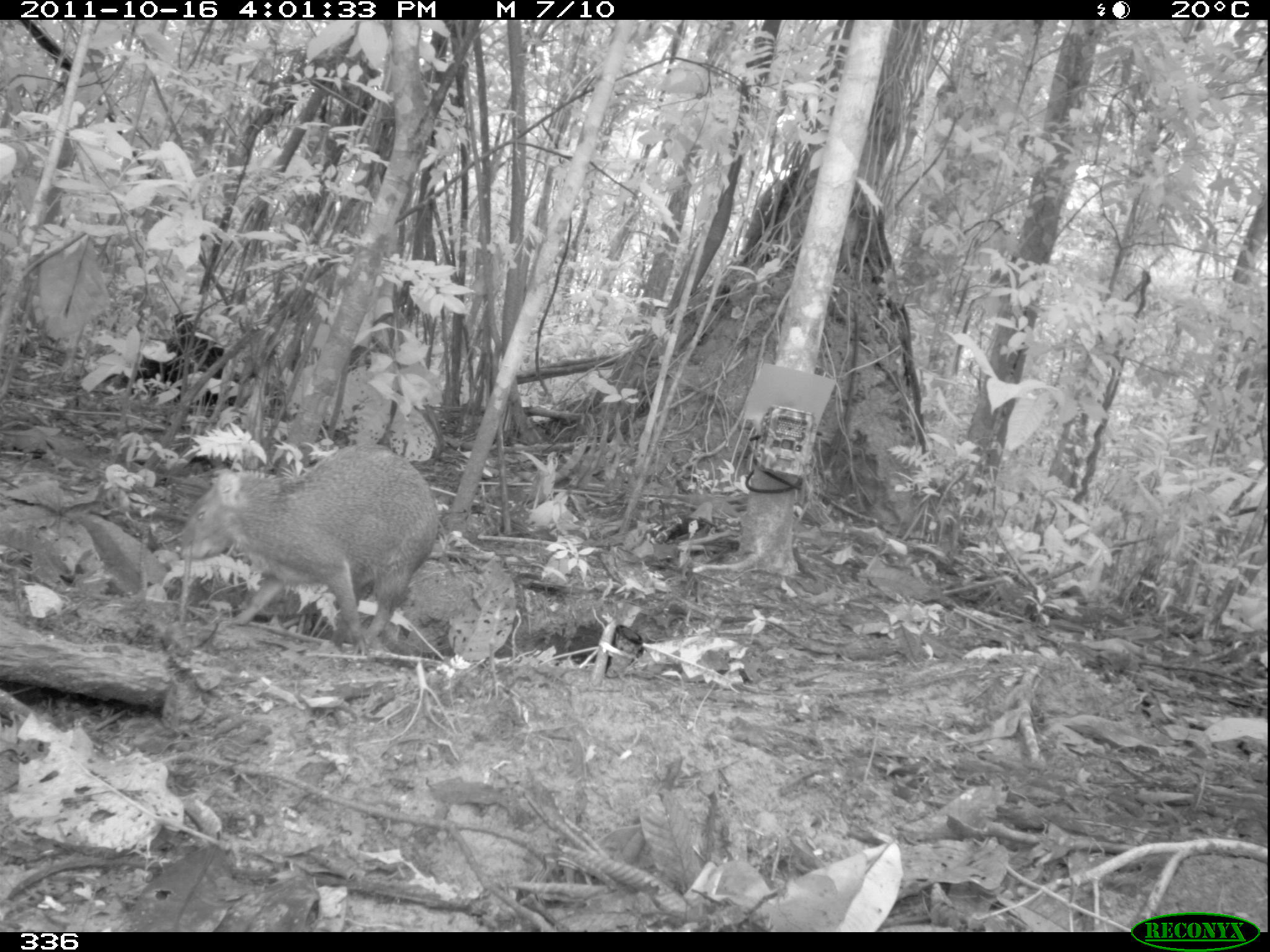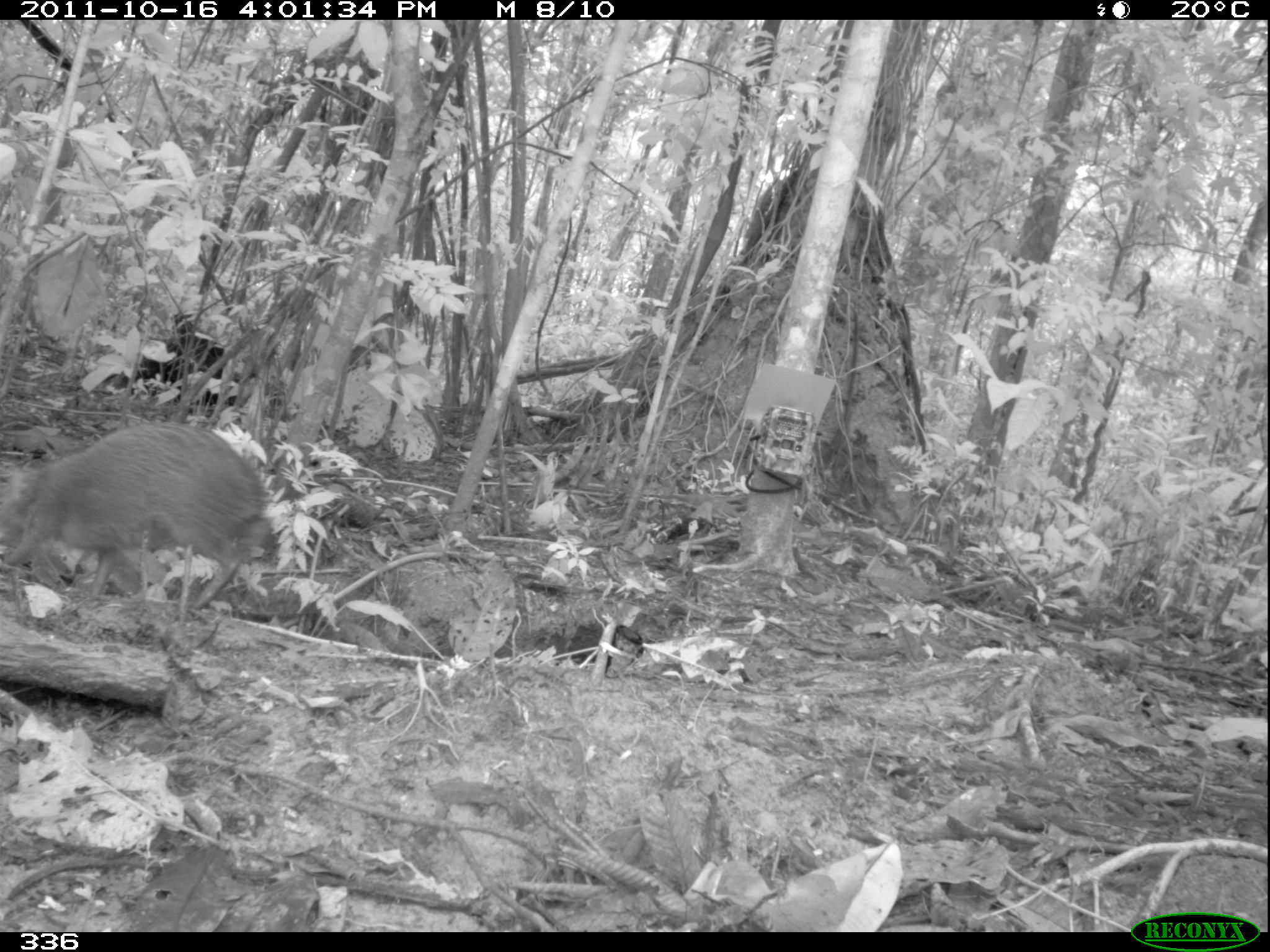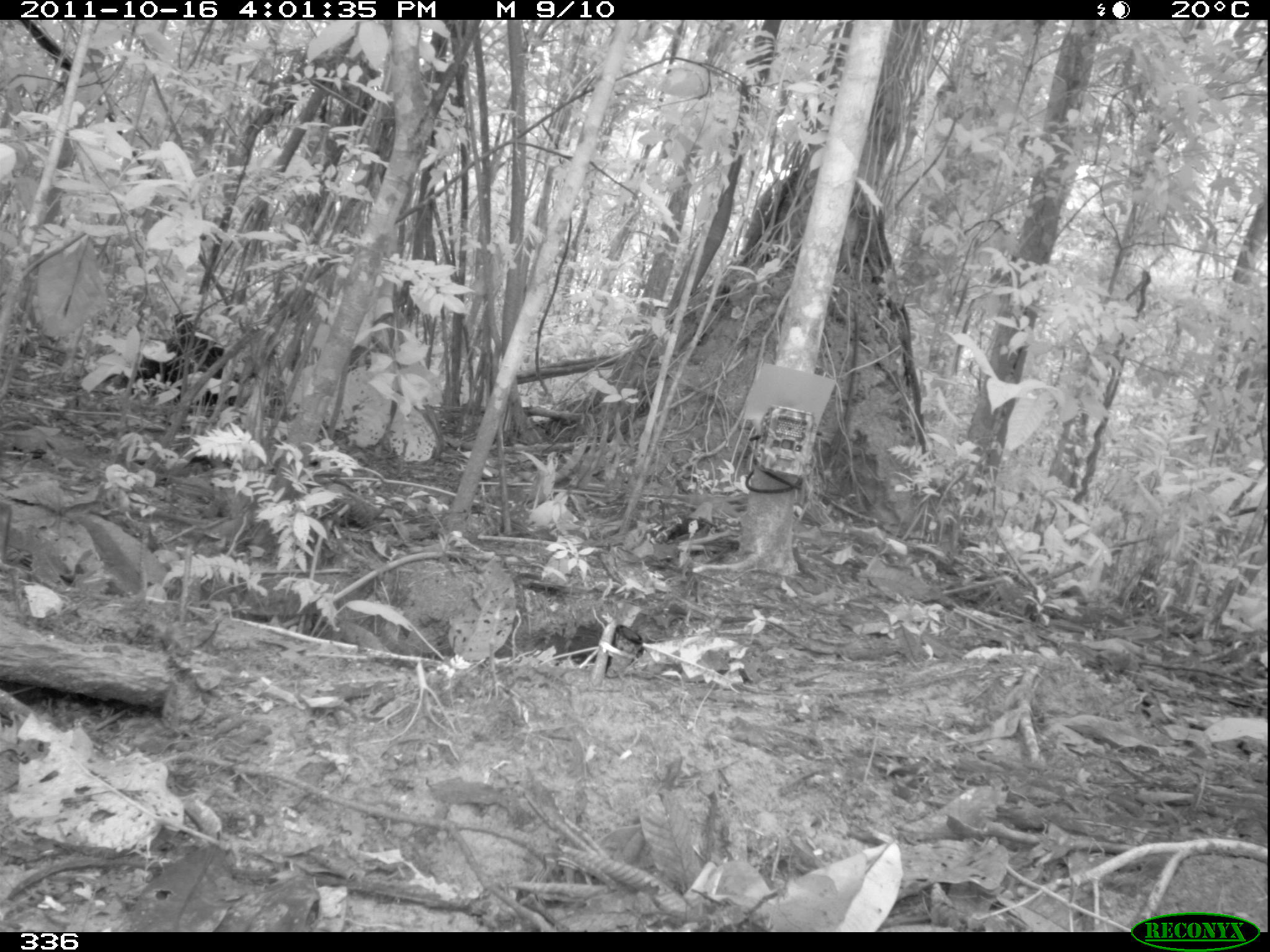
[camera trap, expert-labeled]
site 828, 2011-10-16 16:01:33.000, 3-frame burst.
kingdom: Animalia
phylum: Chordata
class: Mammalia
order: Rodentia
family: Dasyproctidae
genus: Dasyprocta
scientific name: Dasyprocta punctata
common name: central american agouti